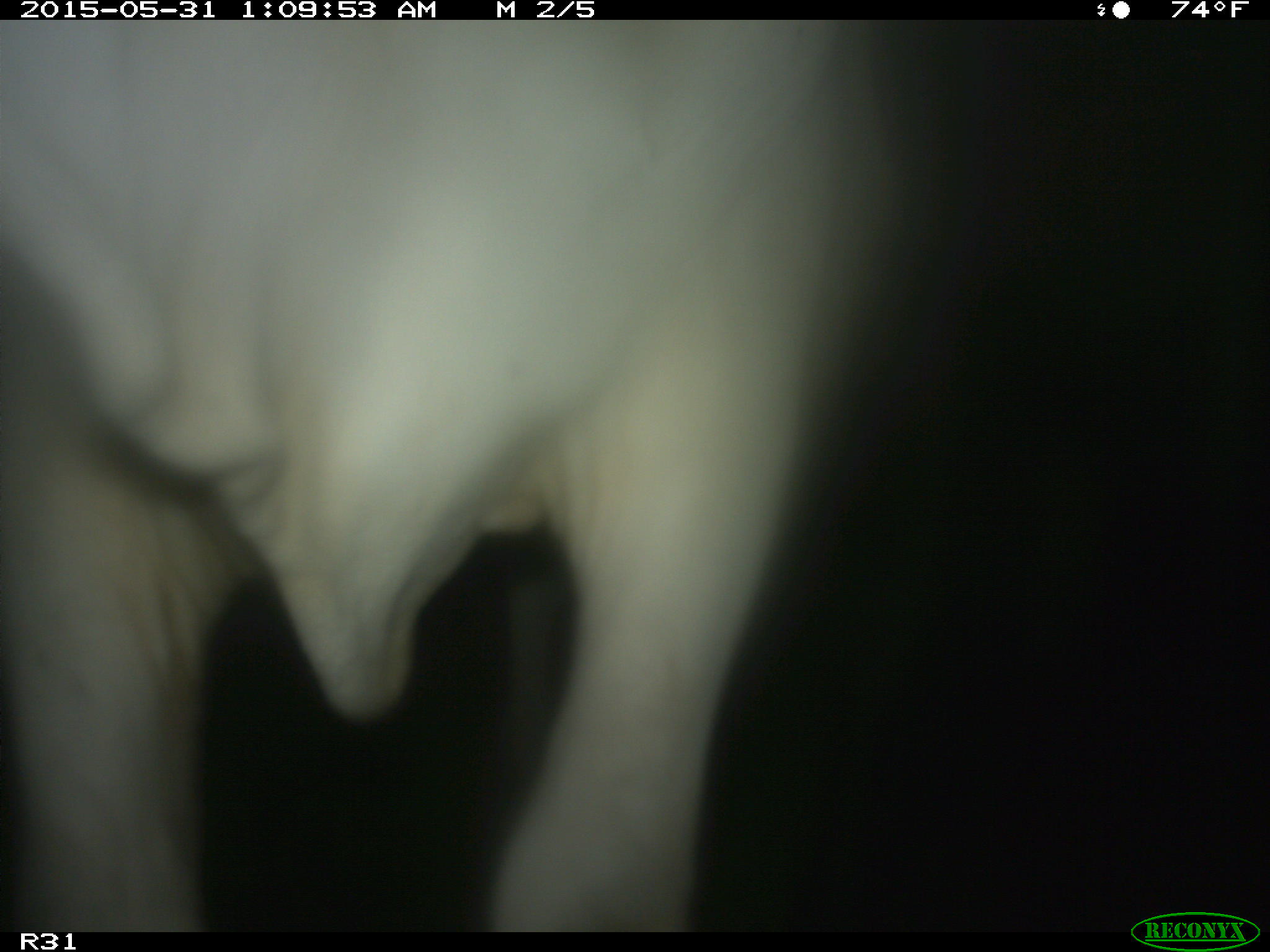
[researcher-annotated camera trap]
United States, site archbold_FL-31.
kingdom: Animalia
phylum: Chordata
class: Mammalia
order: Artiodactyla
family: Bovidae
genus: Bos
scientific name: Bos taurus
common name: domestic cow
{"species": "Bos taurus (domestic cow)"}